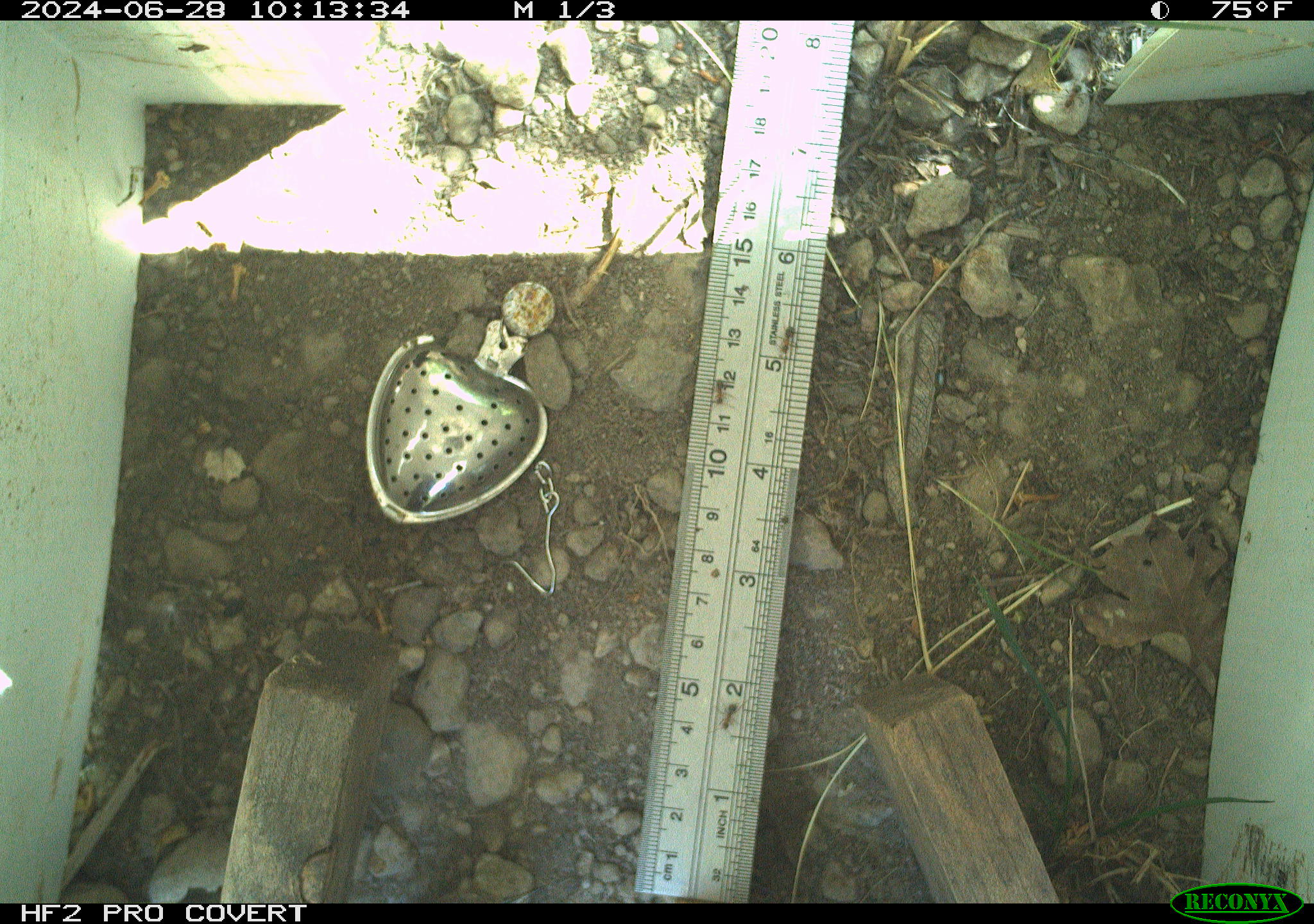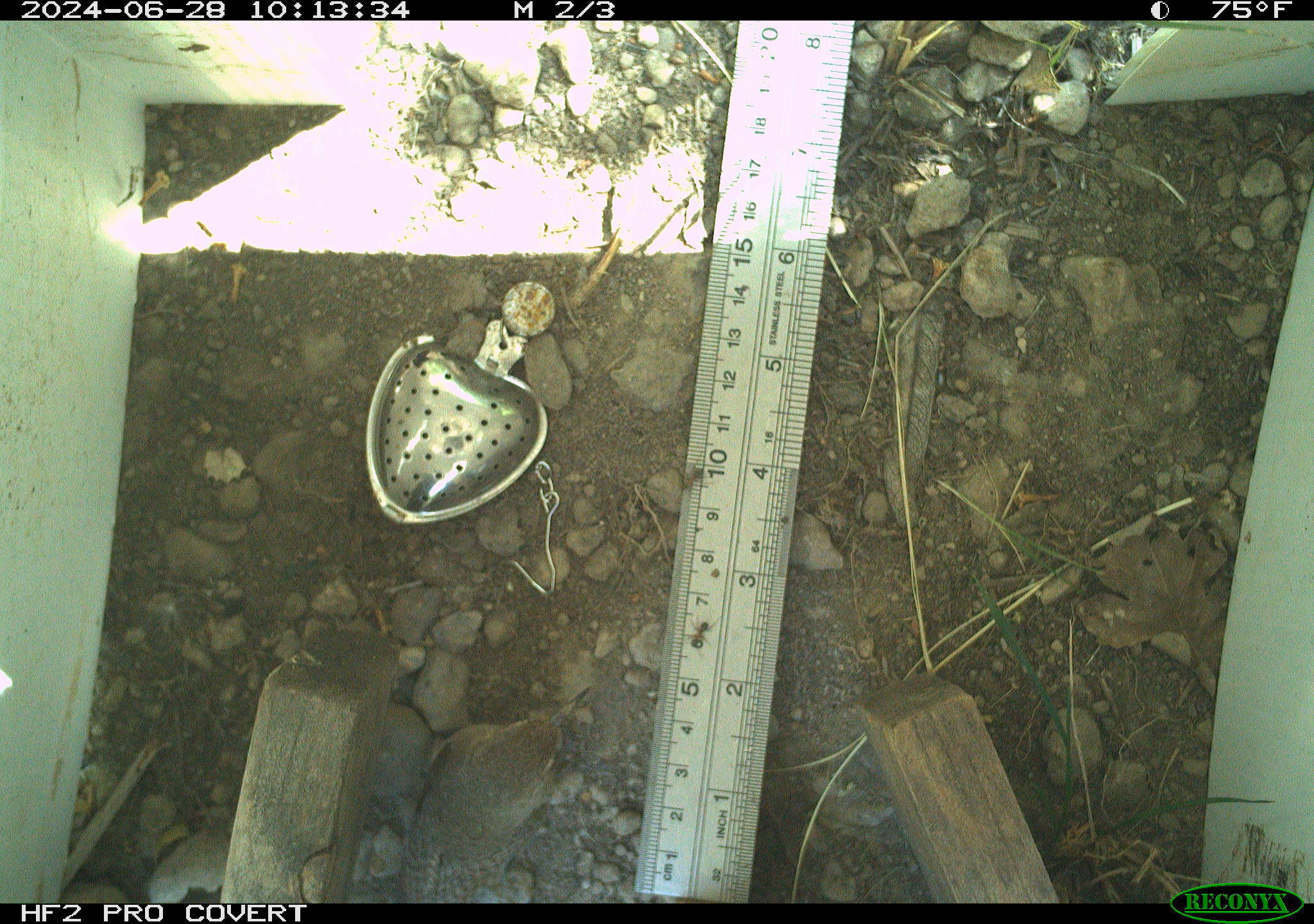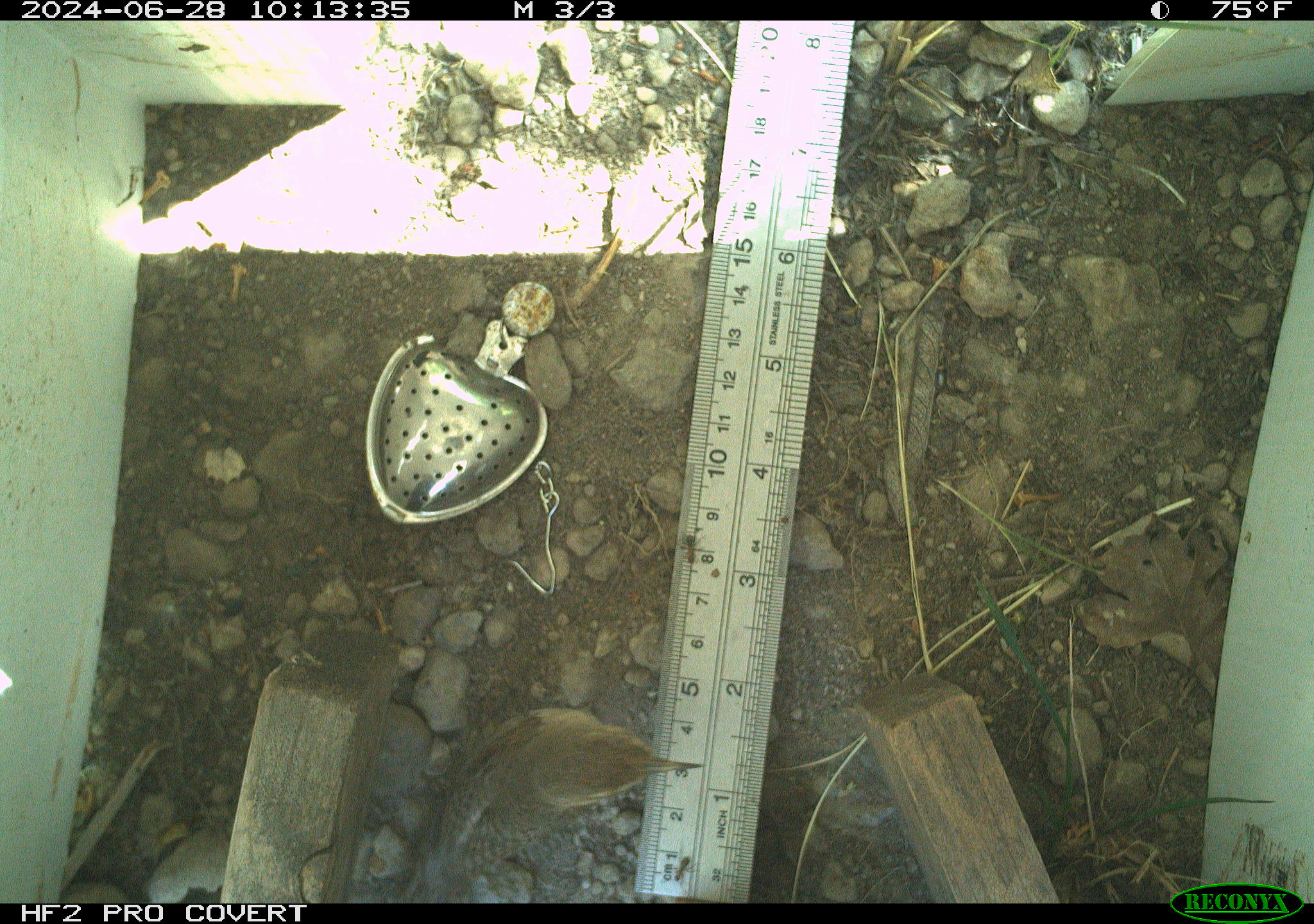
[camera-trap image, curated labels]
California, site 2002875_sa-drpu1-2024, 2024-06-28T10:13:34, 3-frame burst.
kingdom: Animalia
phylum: Chordata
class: Aves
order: Passeriformes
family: Troglodytidae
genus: Thryomanes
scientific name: Thryomanes bewickii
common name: bewick's wren